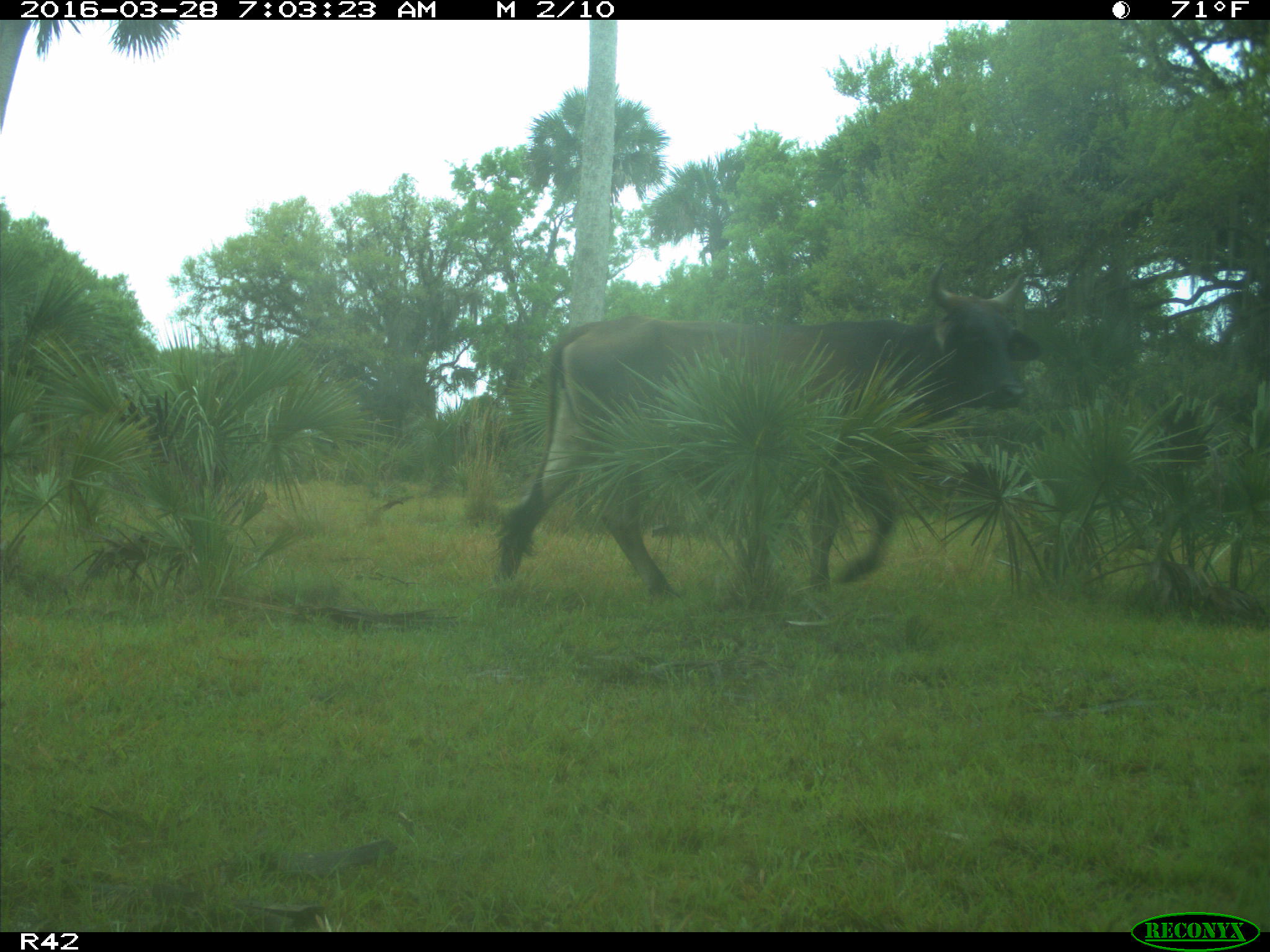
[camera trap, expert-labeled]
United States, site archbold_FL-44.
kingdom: Animalia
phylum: Chordata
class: Mammalia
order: Artiodactyla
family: Bovidae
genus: Bos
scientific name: Bos taurus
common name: domestic cow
Bos taurus (domestic cow).